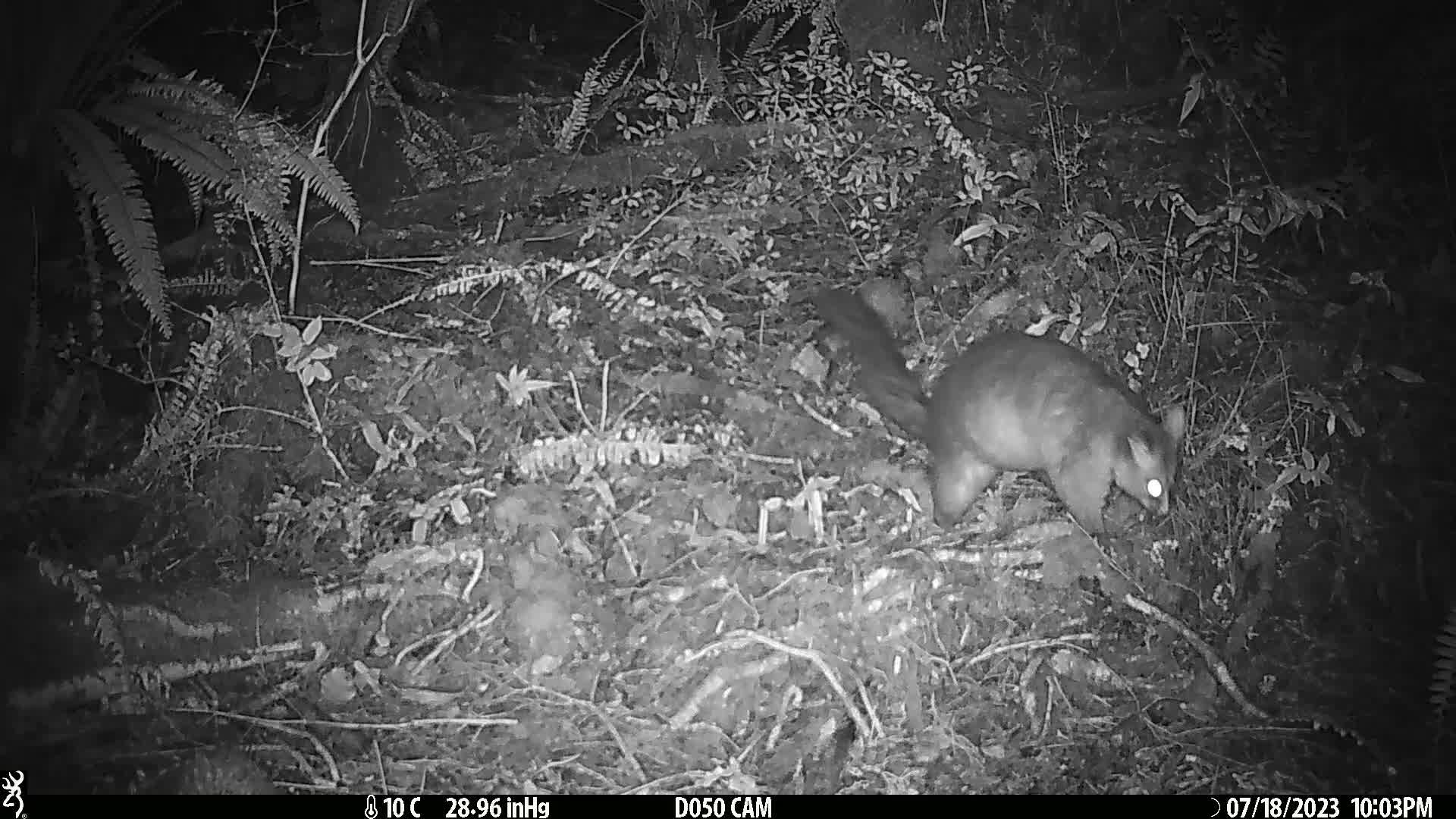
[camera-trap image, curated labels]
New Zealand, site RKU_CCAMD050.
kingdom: Animalia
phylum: Chordata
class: Mammalia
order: Diprotodontia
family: Phalangeridae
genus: Trichosurus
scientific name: Trichosurus vulpecula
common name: common brushtail possum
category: possum